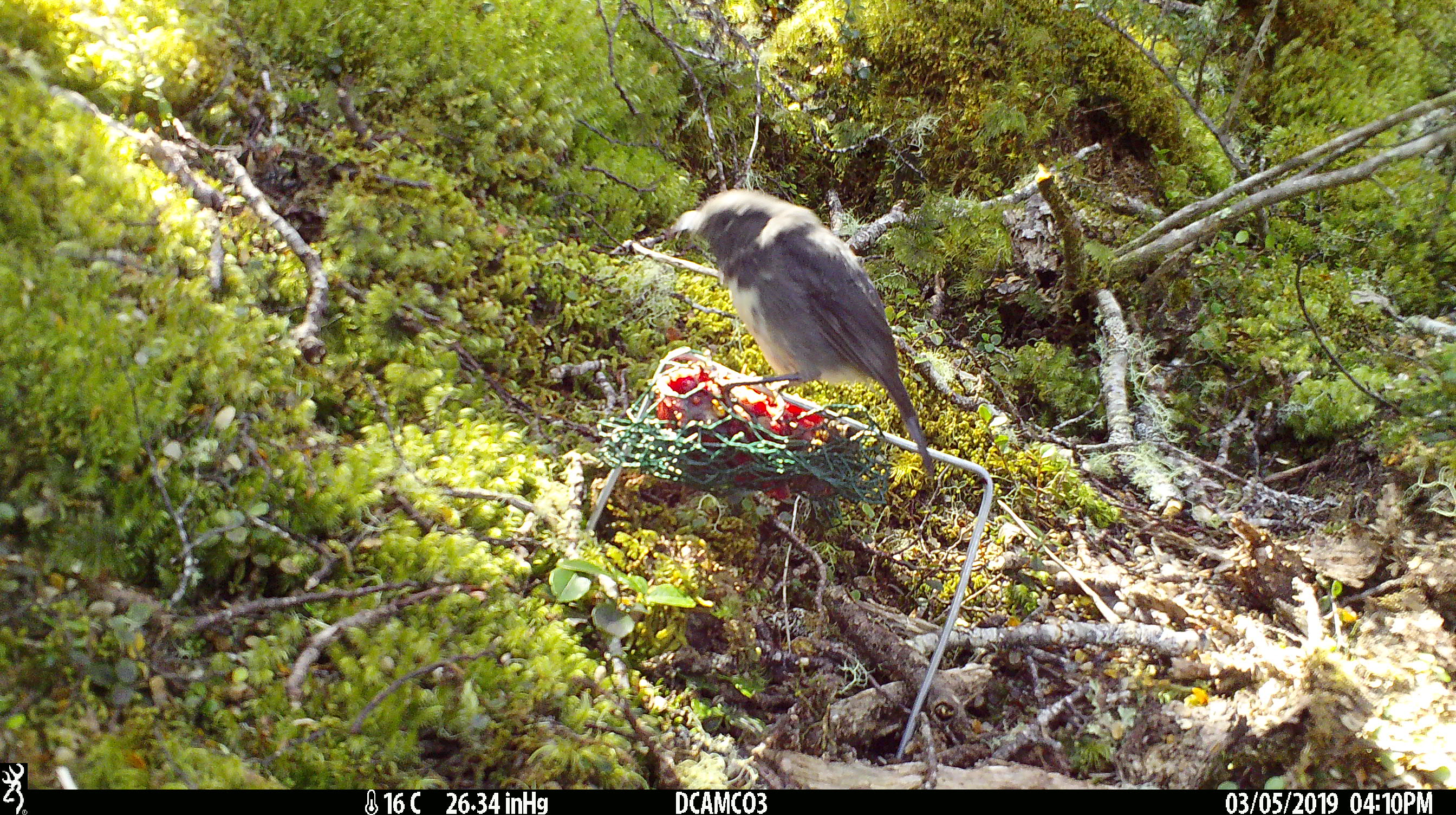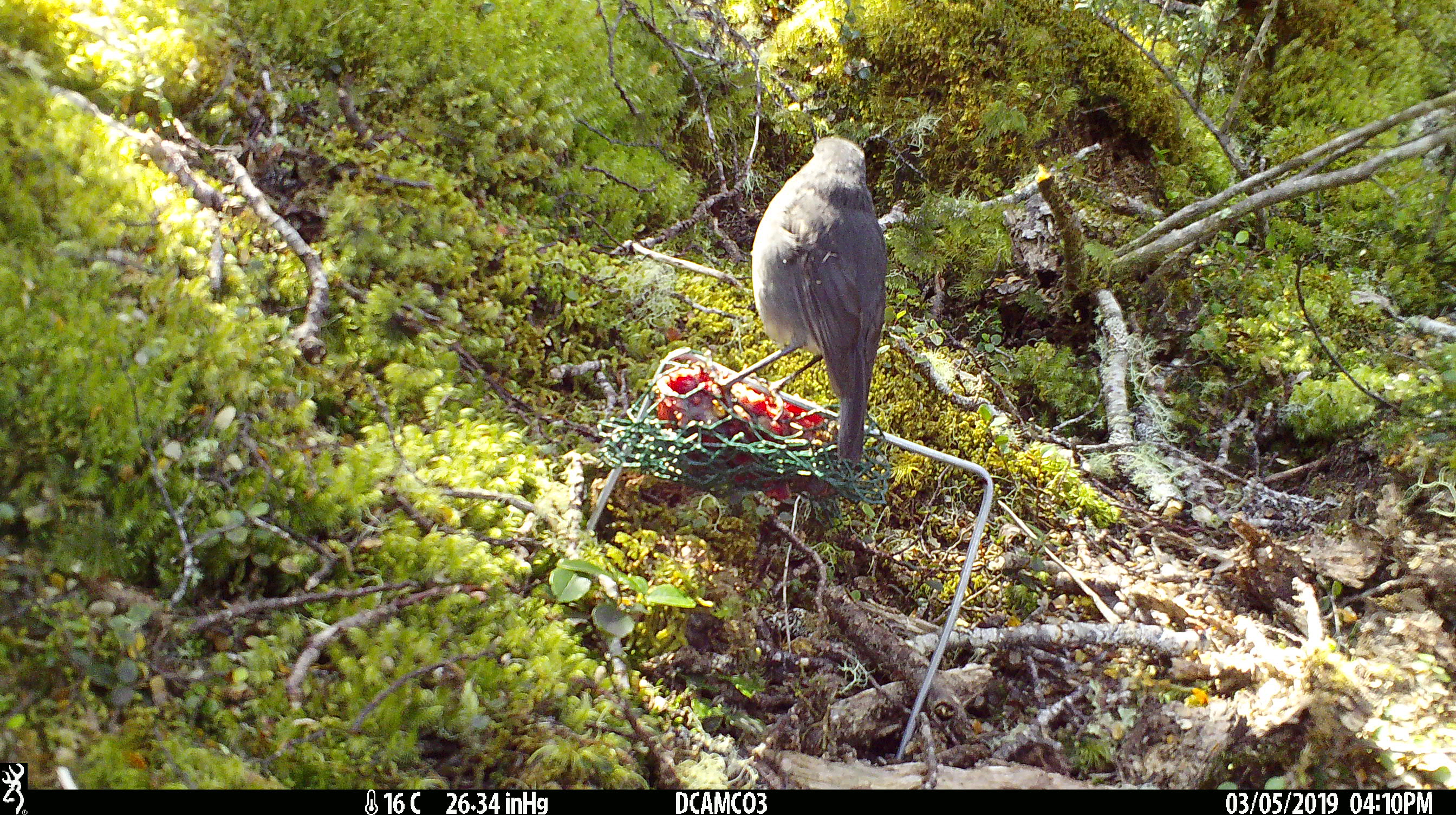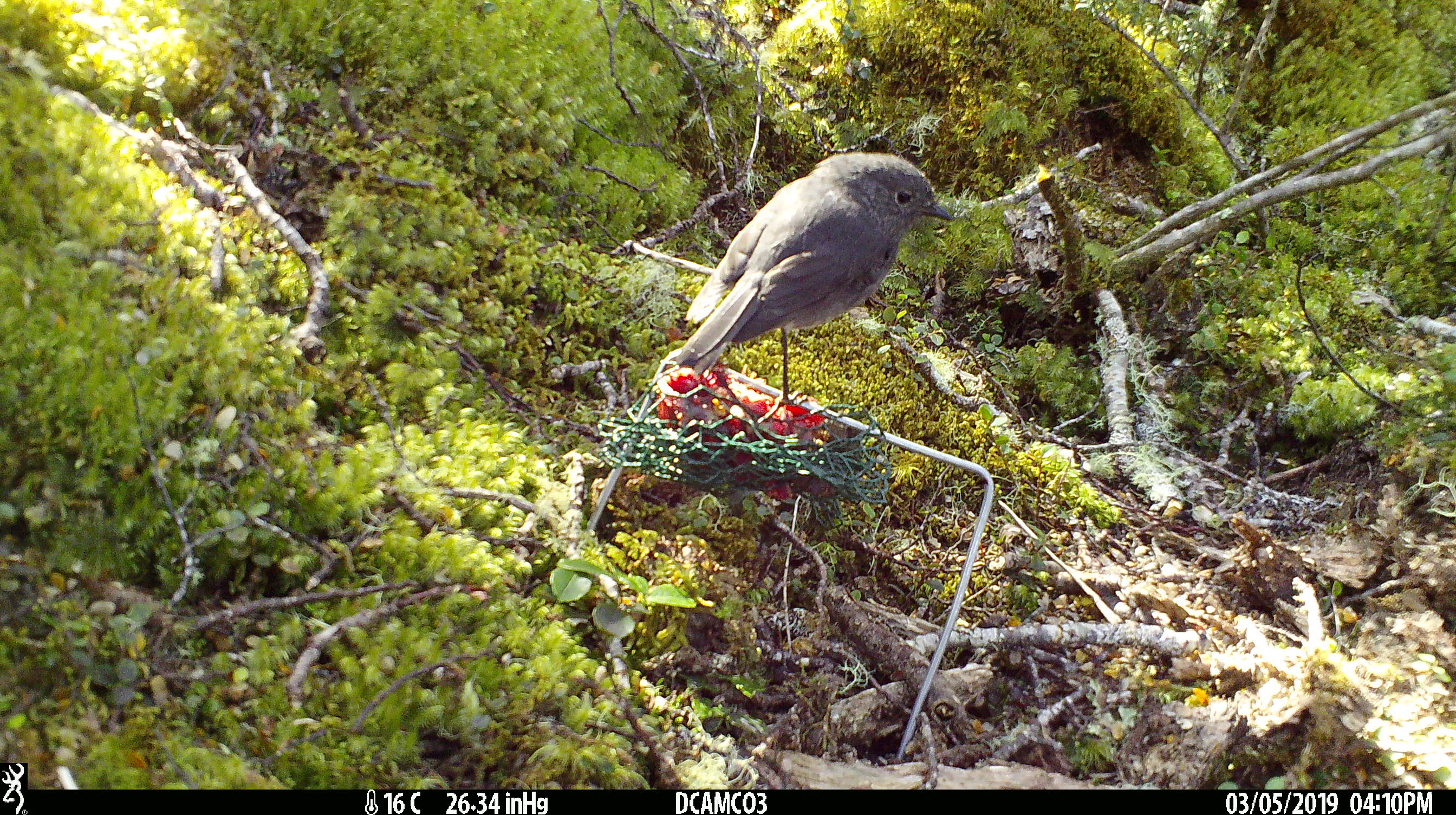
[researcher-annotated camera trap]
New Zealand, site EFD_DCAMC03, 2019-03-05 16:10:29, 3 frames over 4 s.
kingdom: Animalia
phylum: Chordata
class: Aves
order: Passeriformes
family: Petroicidae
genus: Petroica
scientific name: Petroica australis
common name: new zealand robin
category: robin